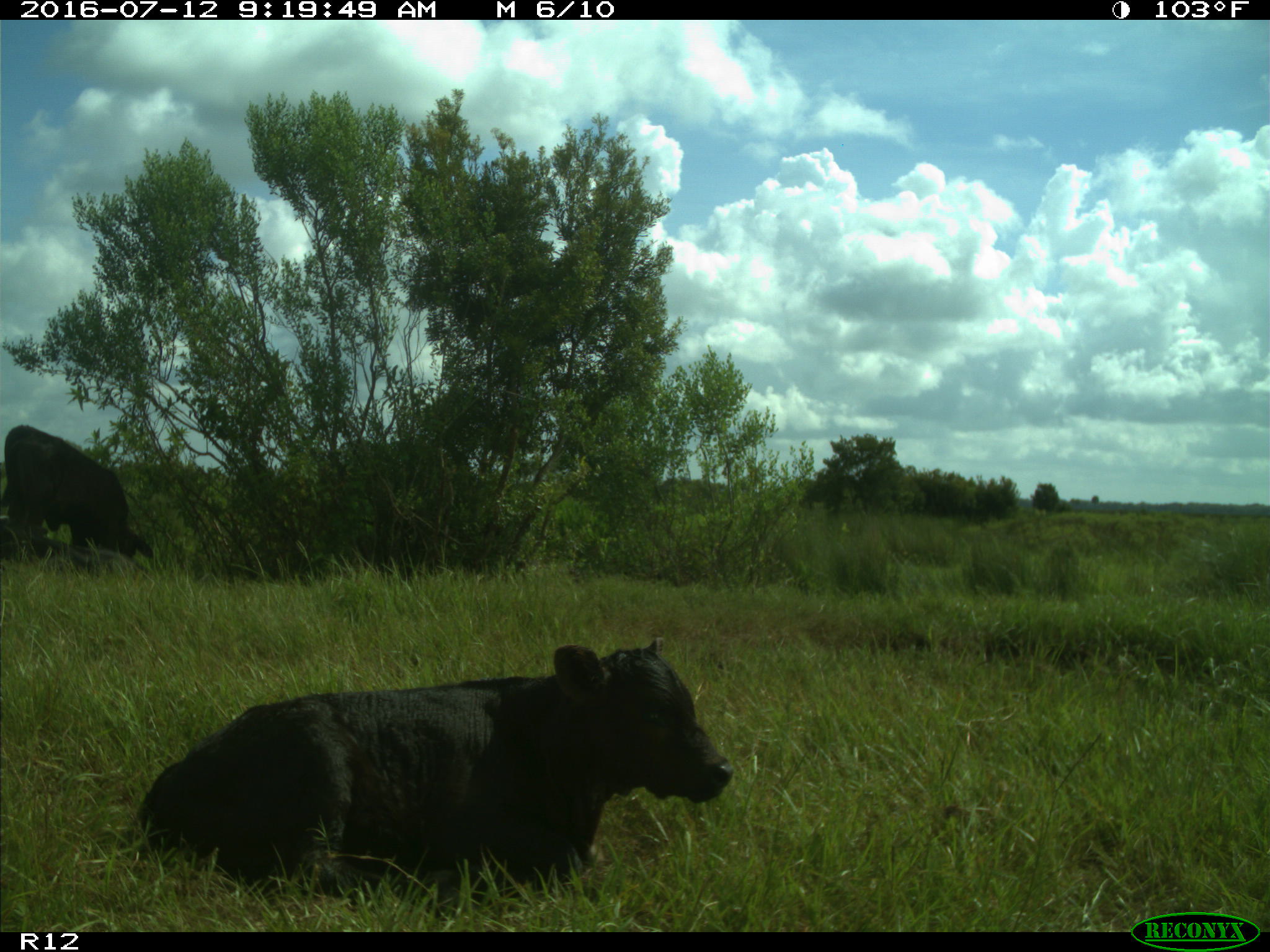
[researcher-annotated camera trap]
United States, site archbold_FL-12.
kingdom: Animalia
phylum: Chordata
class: Mammalia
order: Artiodactyla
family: Bovidae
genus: Bos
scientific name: Bos taurus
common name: domestic cow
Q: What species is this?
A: Bos taurus (domestic cow).